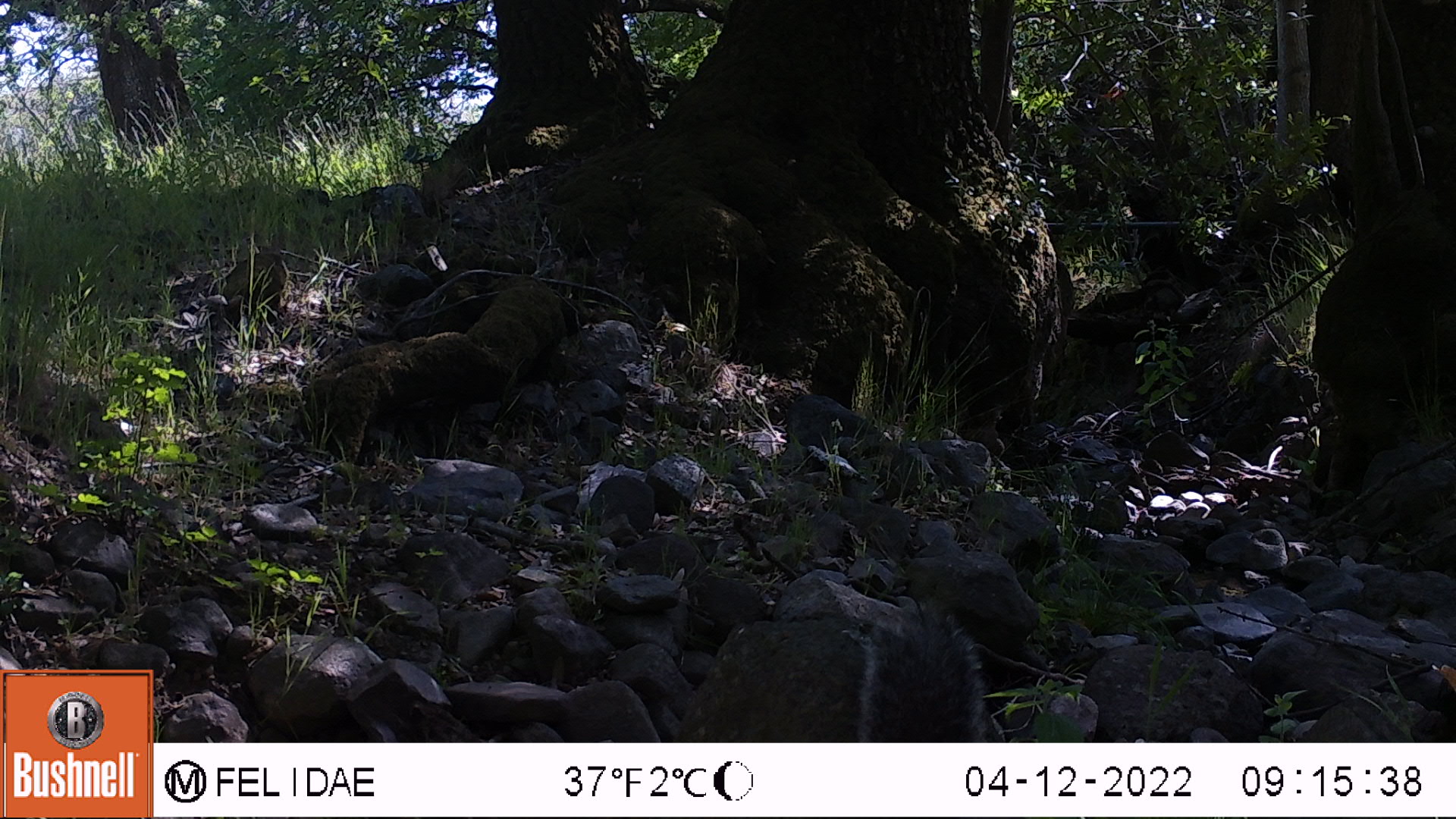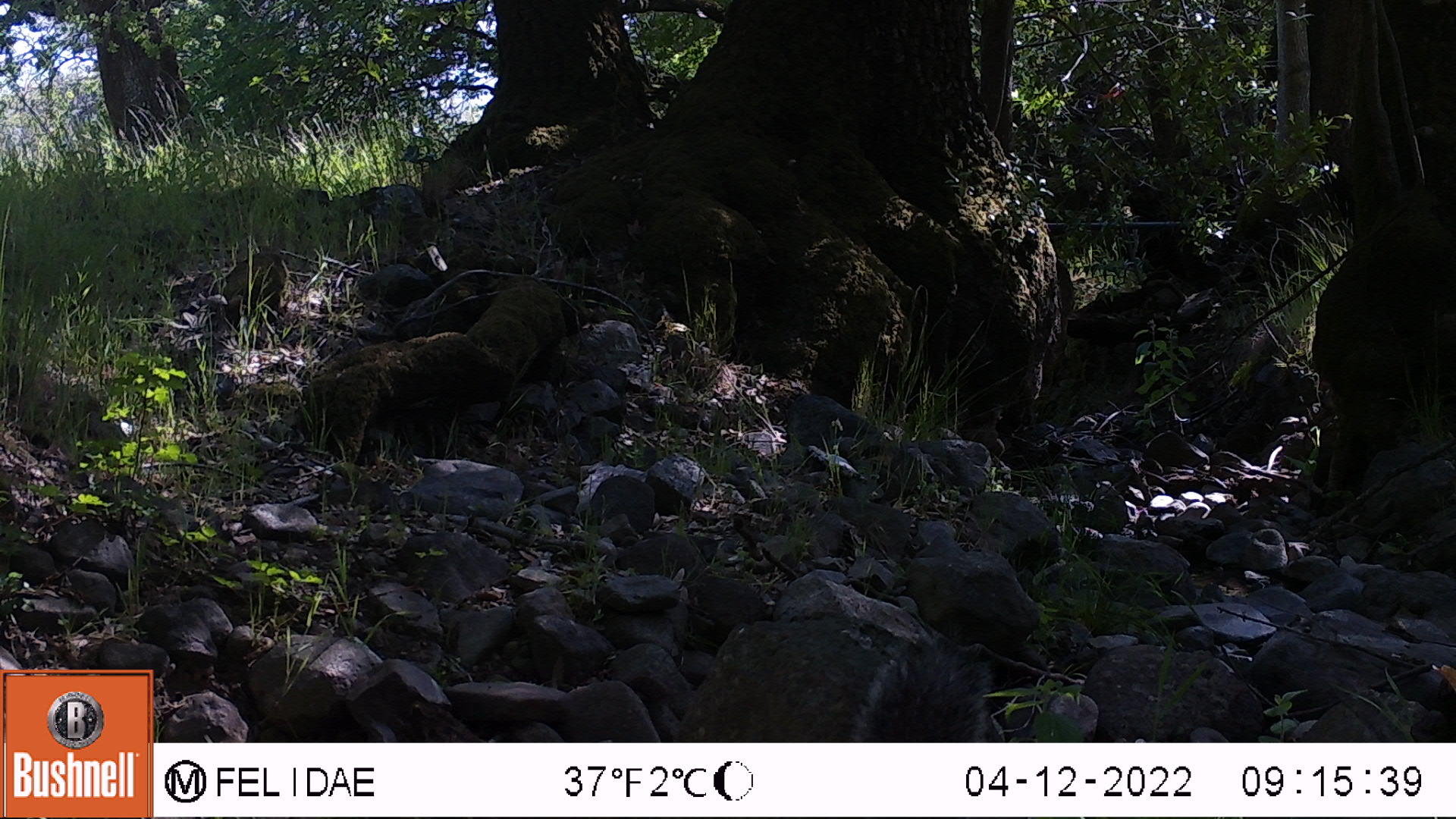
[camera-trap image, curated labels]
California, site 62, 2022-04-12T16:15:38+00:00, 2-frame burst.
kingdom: Animalia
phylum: Chordata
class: Mammalia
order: Rodentia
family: Sciuridae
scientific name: Sciuridae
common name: squirrel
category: unknown squirrel